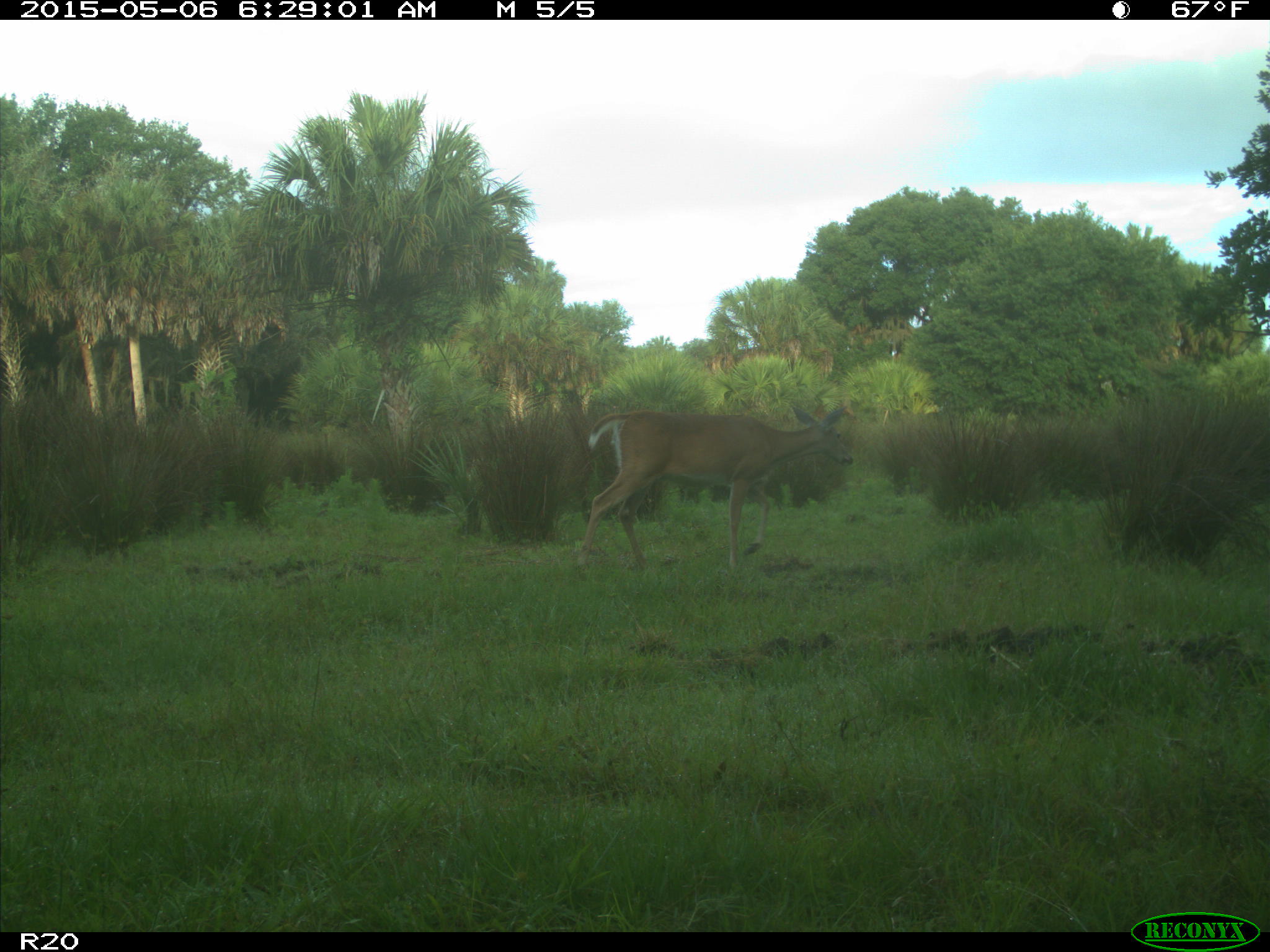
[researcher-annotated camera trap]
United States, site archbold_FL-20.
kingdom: Animalia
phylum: Chordata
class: Mammalia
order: Artiodactyla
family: Cervidae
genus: Odocoileus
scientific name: Odocoileus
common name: deer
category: unidentified deer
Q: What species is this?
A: Unidentified deer (deer) (Odocoileus).